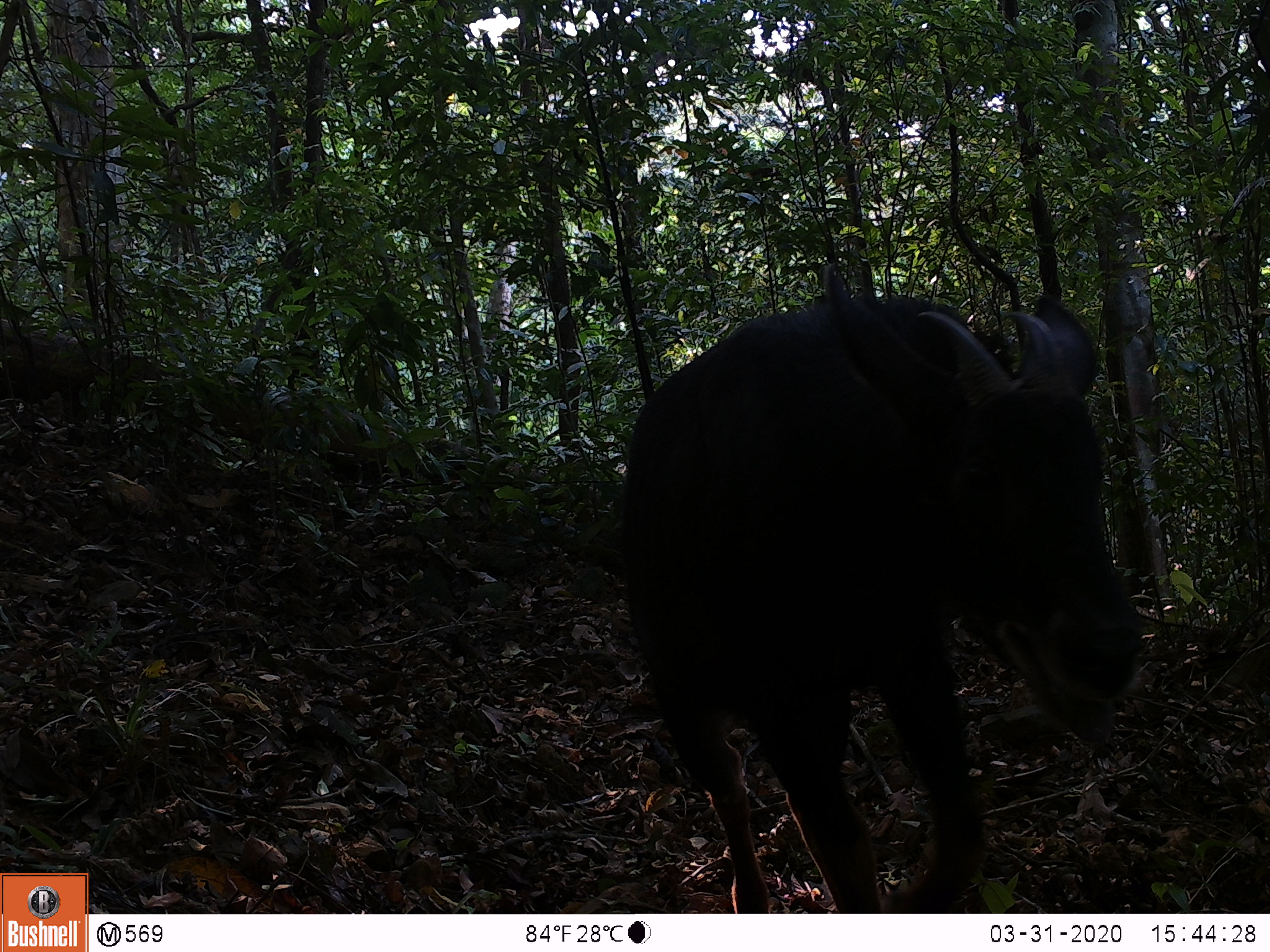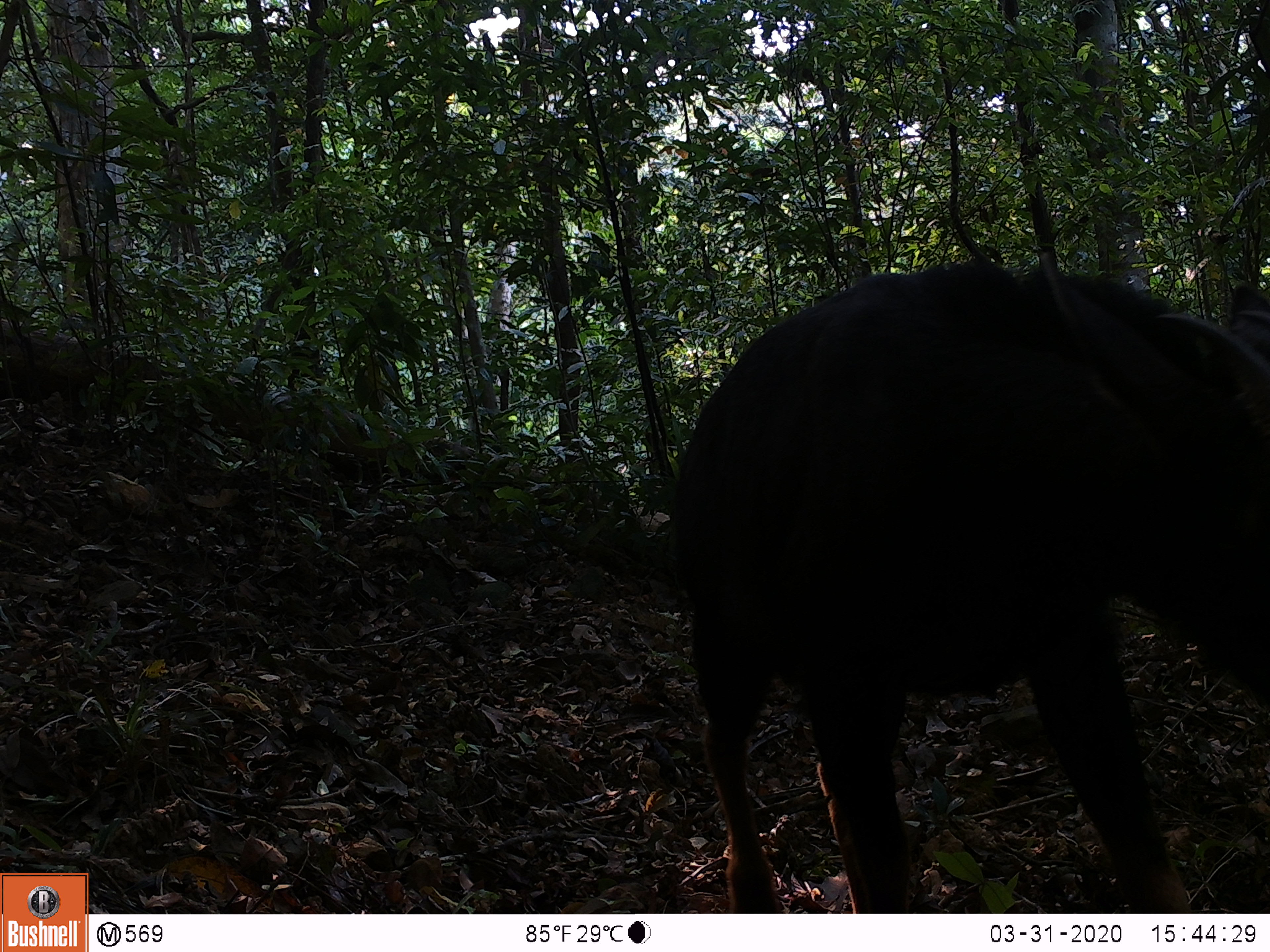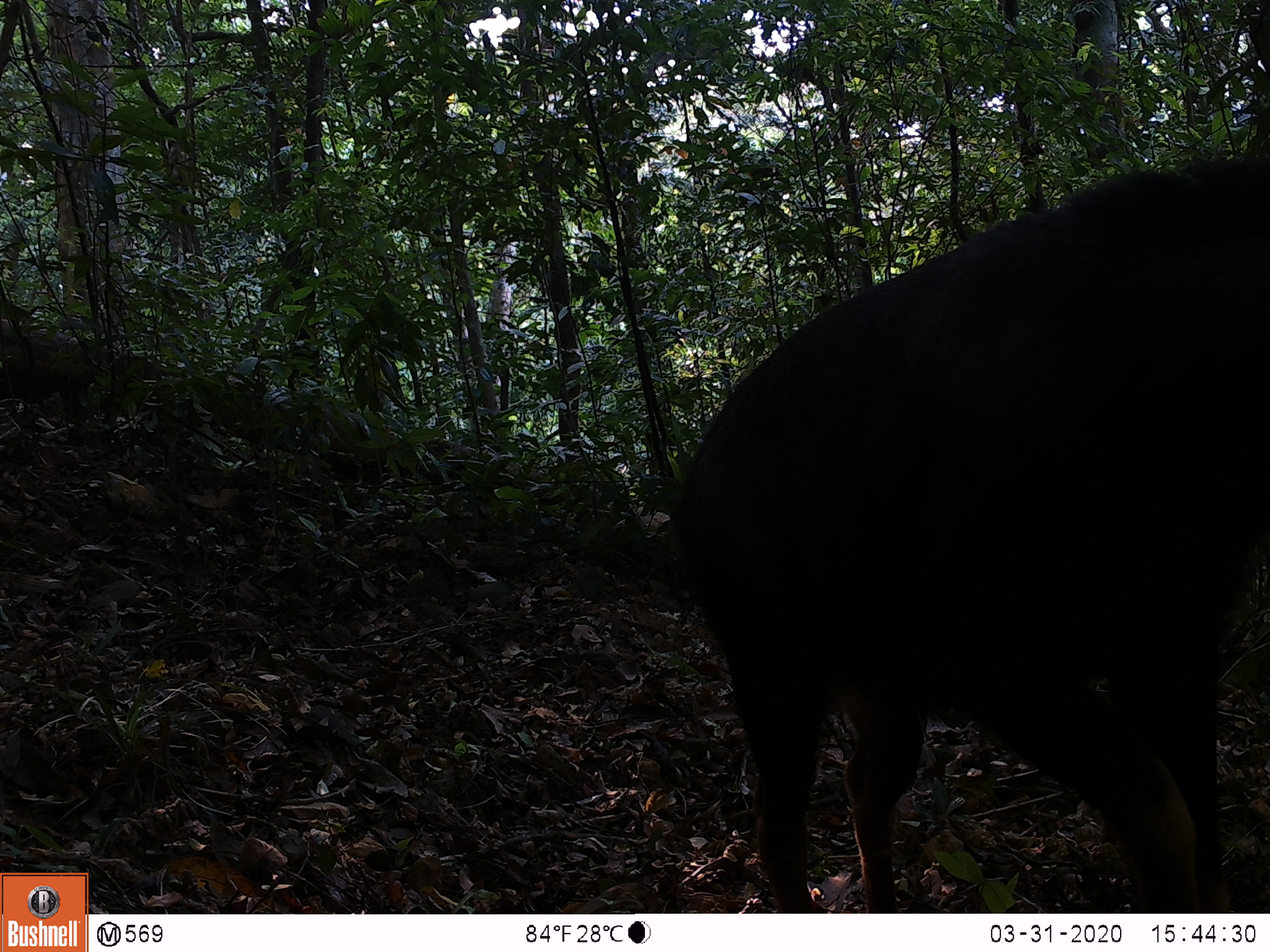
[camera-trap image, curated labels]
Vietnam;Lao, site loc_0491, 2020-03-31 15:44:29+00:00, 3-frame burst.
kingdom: Animalia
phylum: Chordata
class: Mammalia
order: Artiodactyla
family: Bovidae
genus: Capricornis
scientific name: Capricornis sumatraensis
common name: chinese serow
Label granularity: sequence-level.